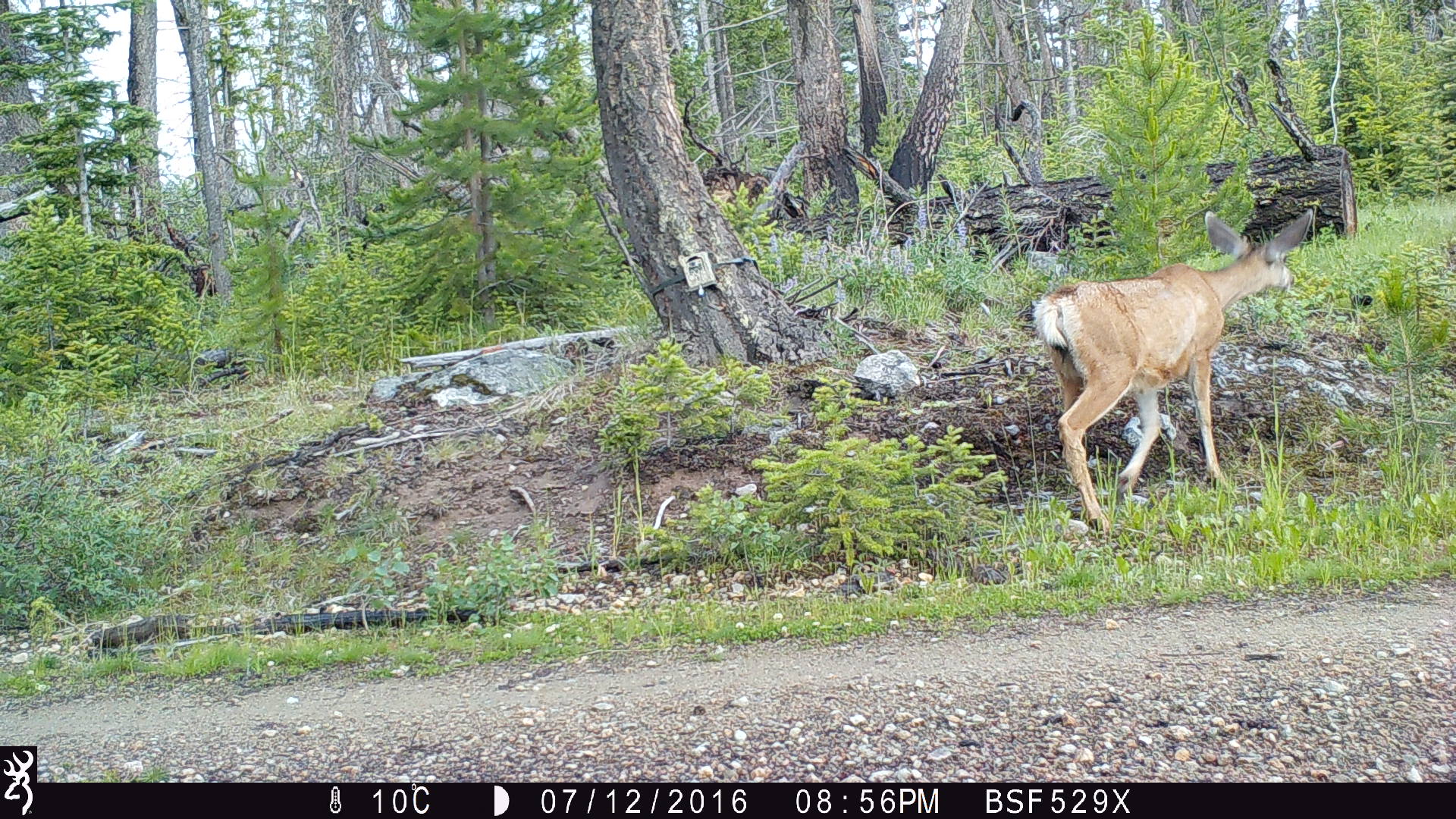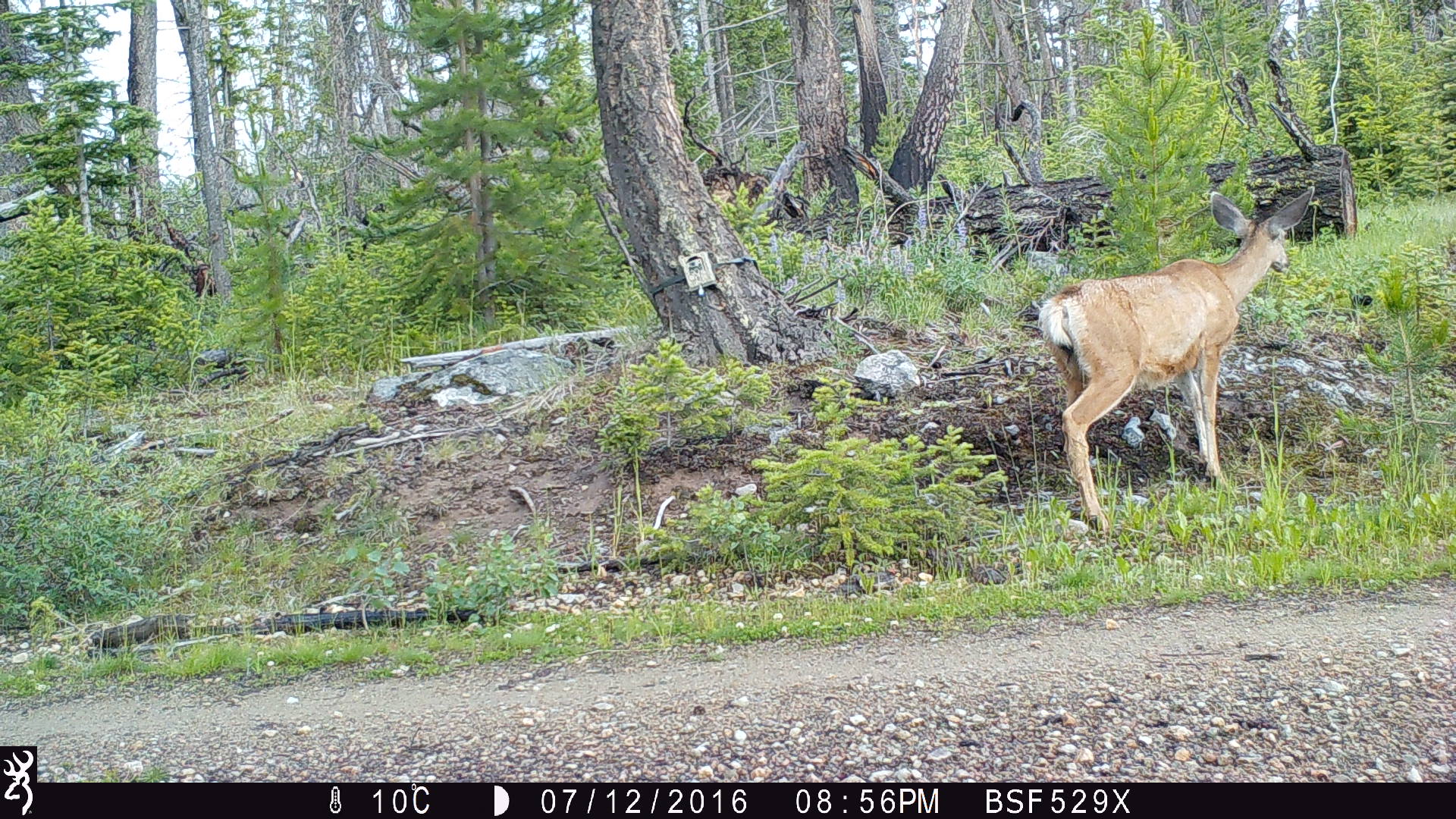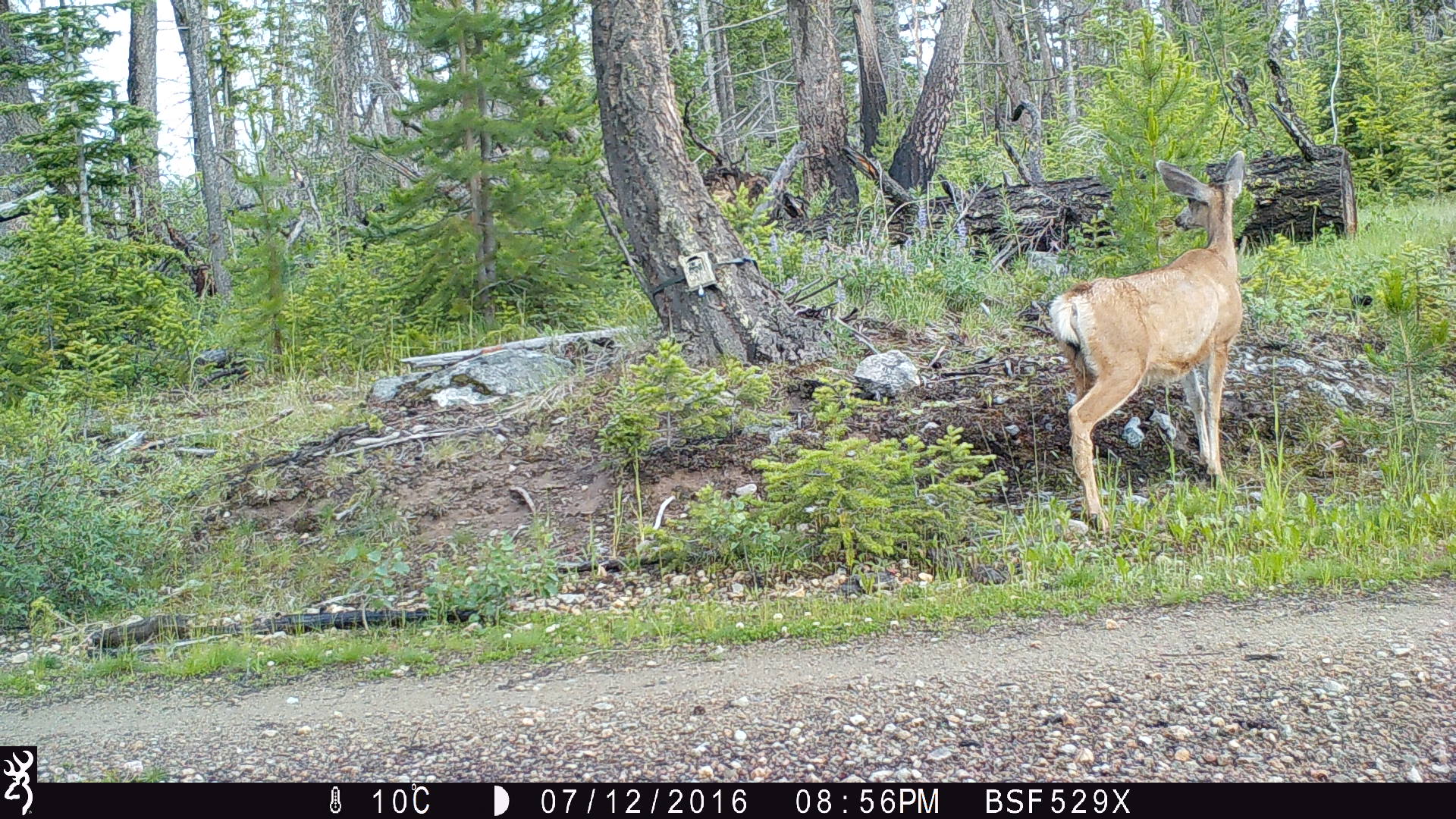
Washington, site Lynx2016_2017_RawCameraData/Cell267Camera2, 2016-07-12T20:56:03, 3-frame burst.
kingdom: Animalia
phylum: Chordata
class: Mammalia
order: Artiodactyla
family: Cervidae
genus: Odocoileus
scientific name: Odocoileus hemionus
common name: mule deer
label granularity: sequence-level